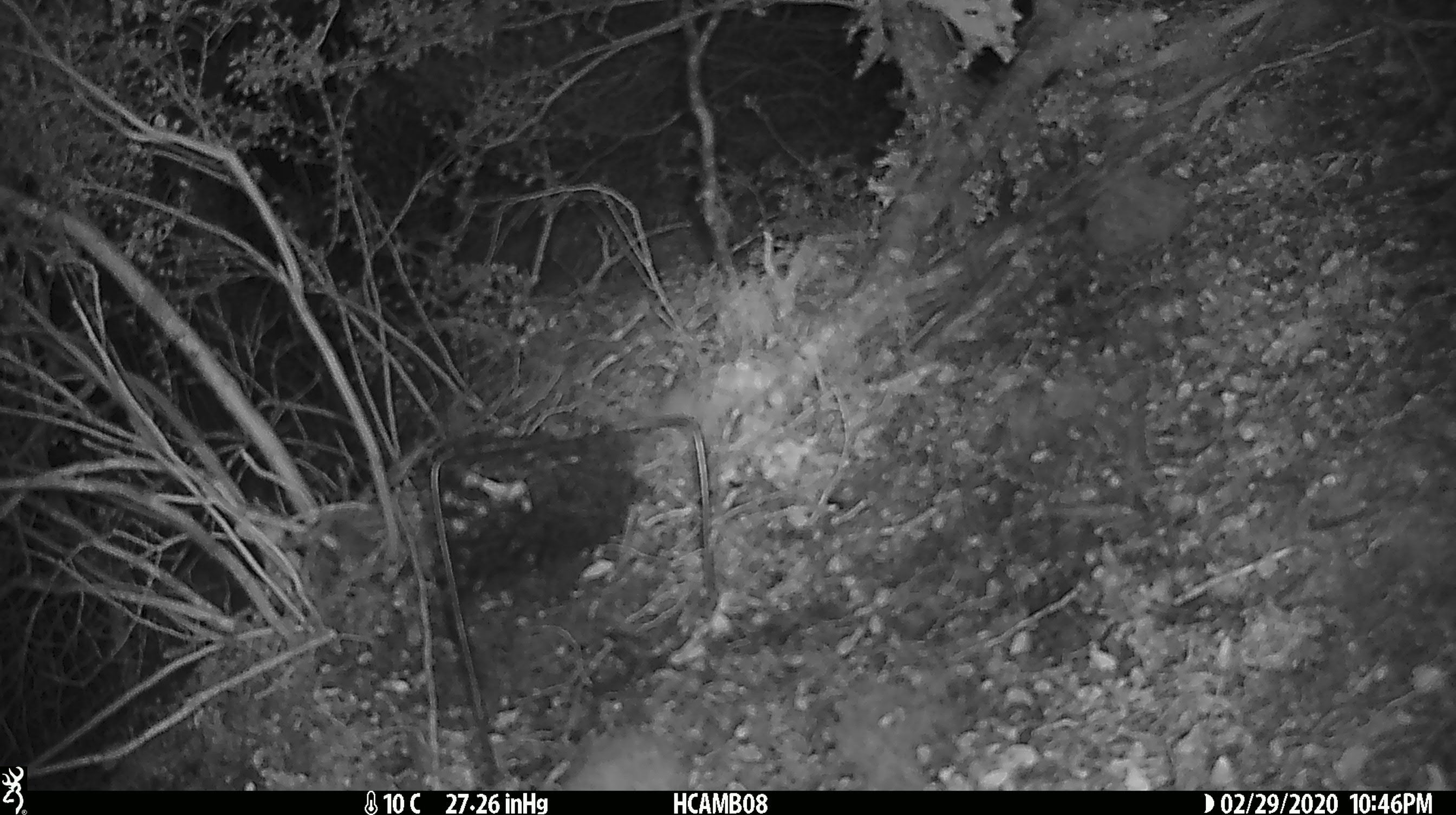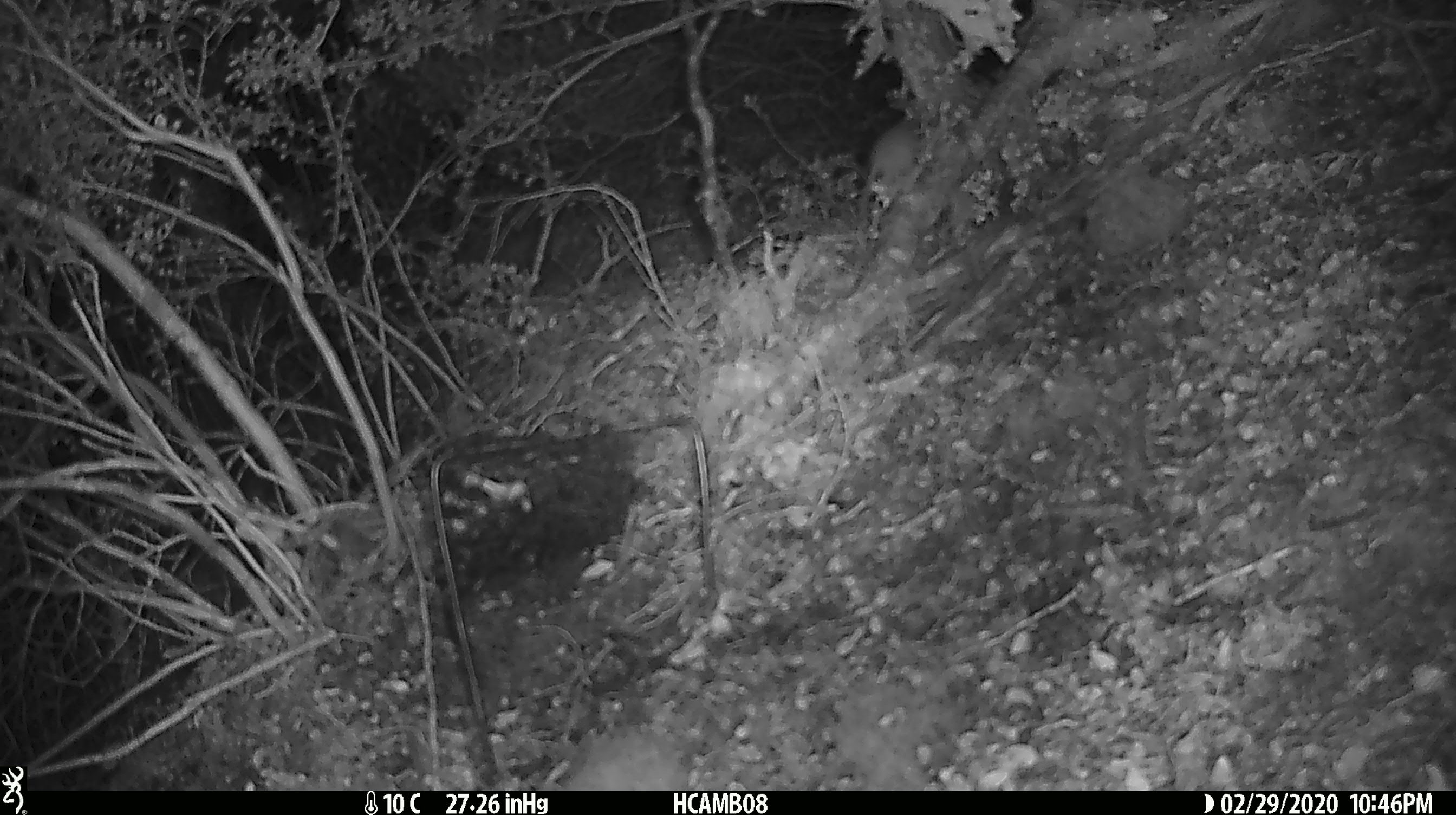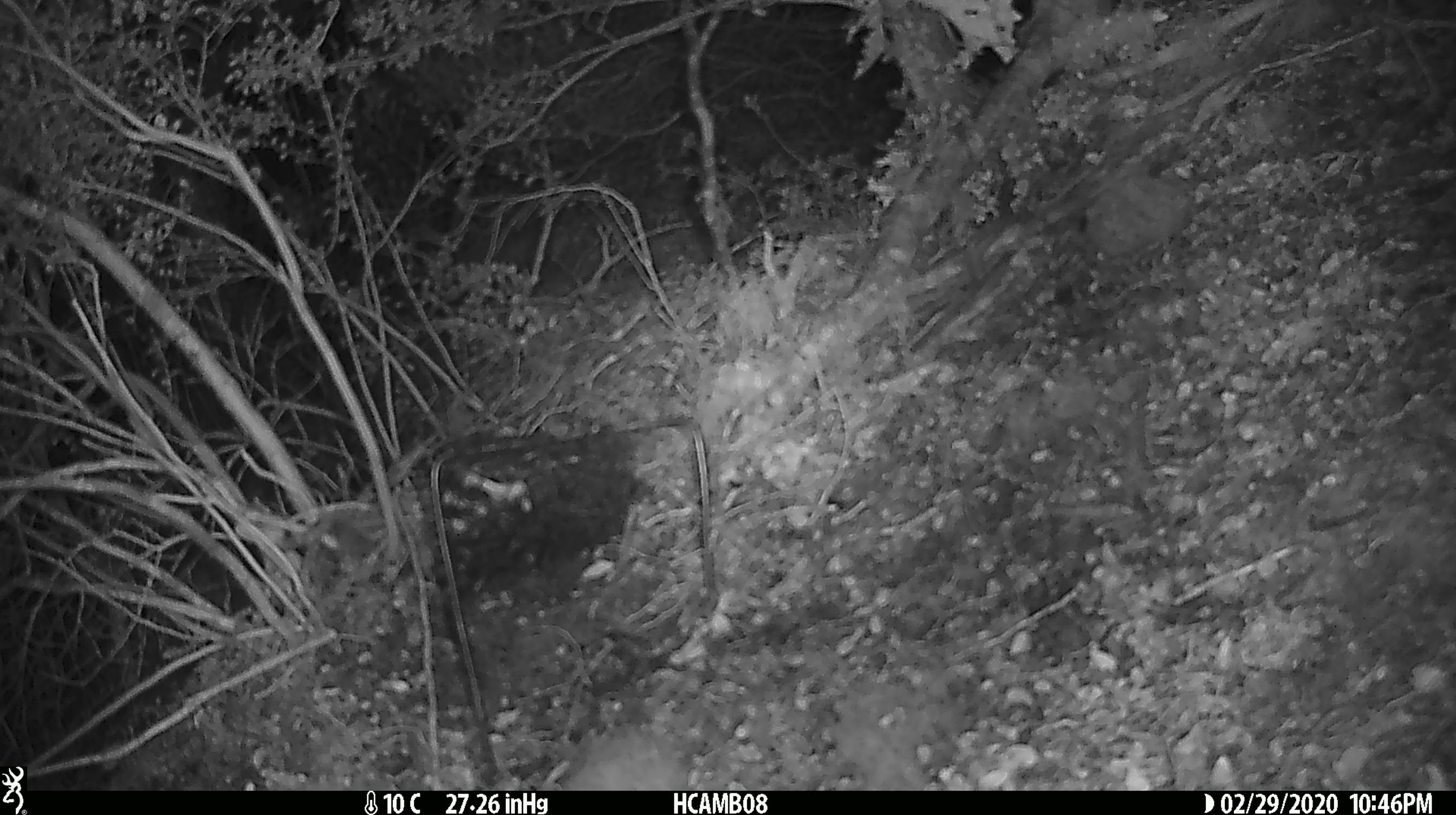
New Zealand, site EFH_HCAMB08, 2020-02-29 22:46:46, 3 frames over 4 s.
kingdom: Animalia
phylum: Chordata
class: Mammalia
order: Rodentia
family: Muridae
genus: Mus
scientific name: Mus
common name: mouse